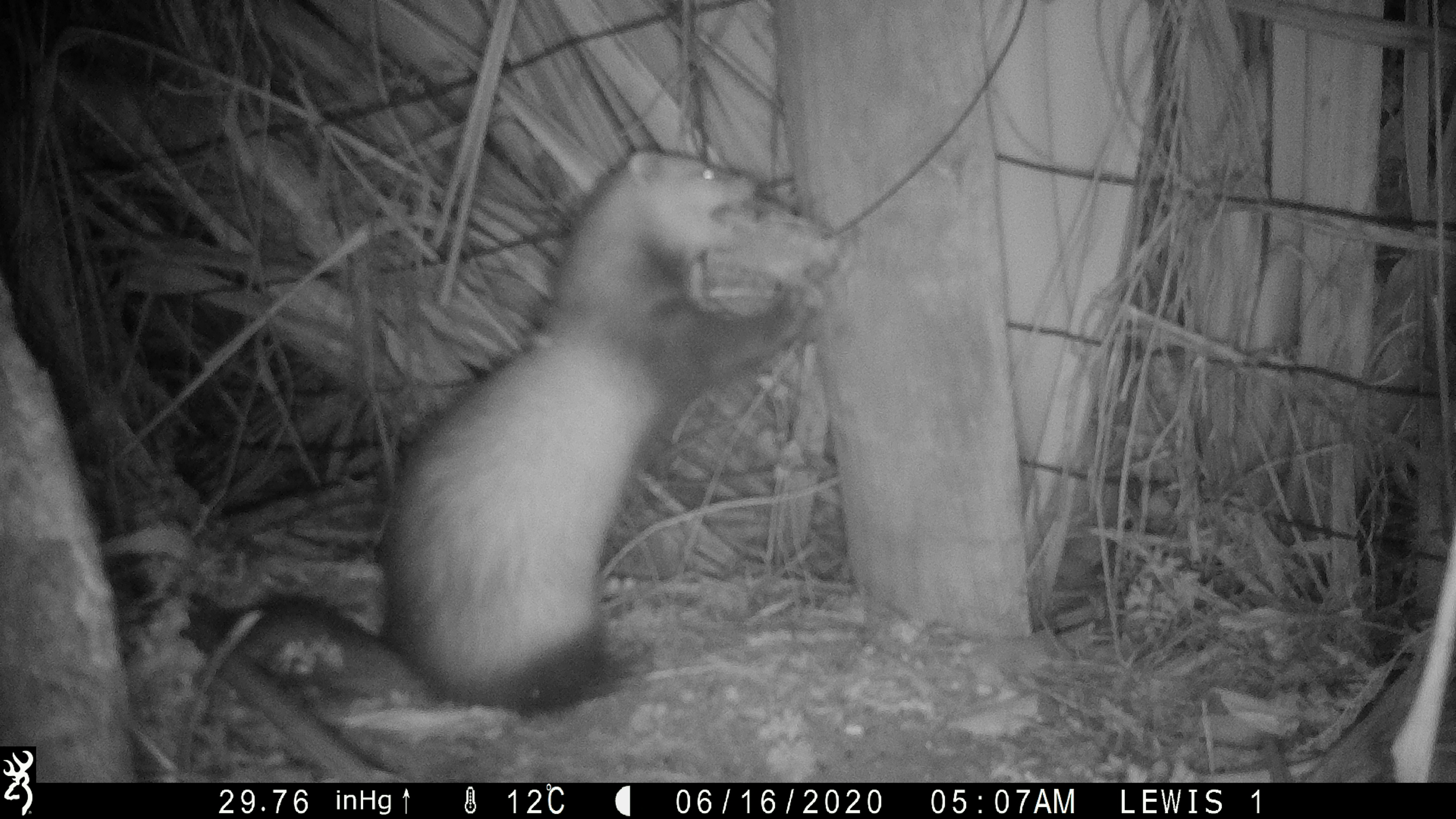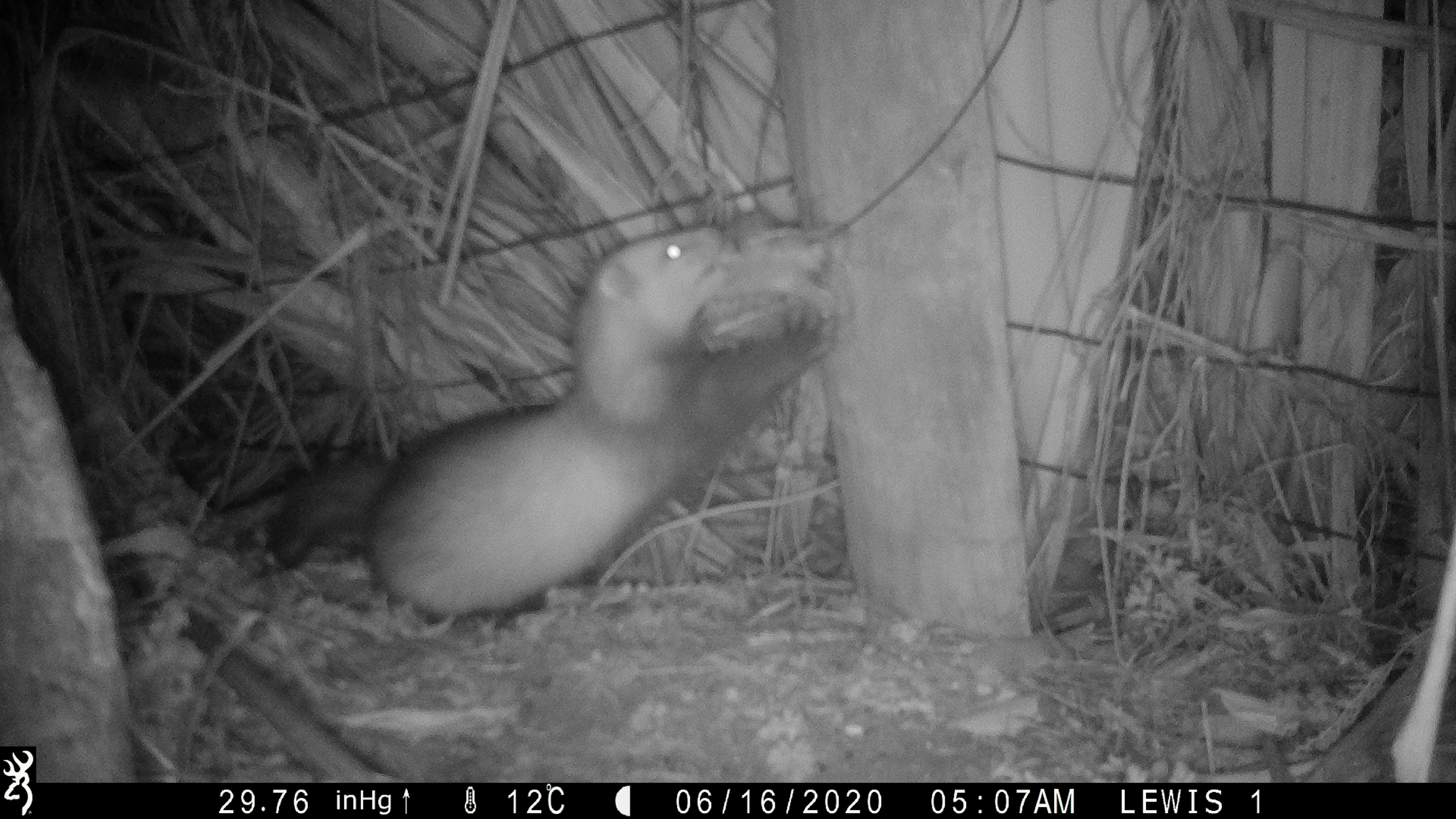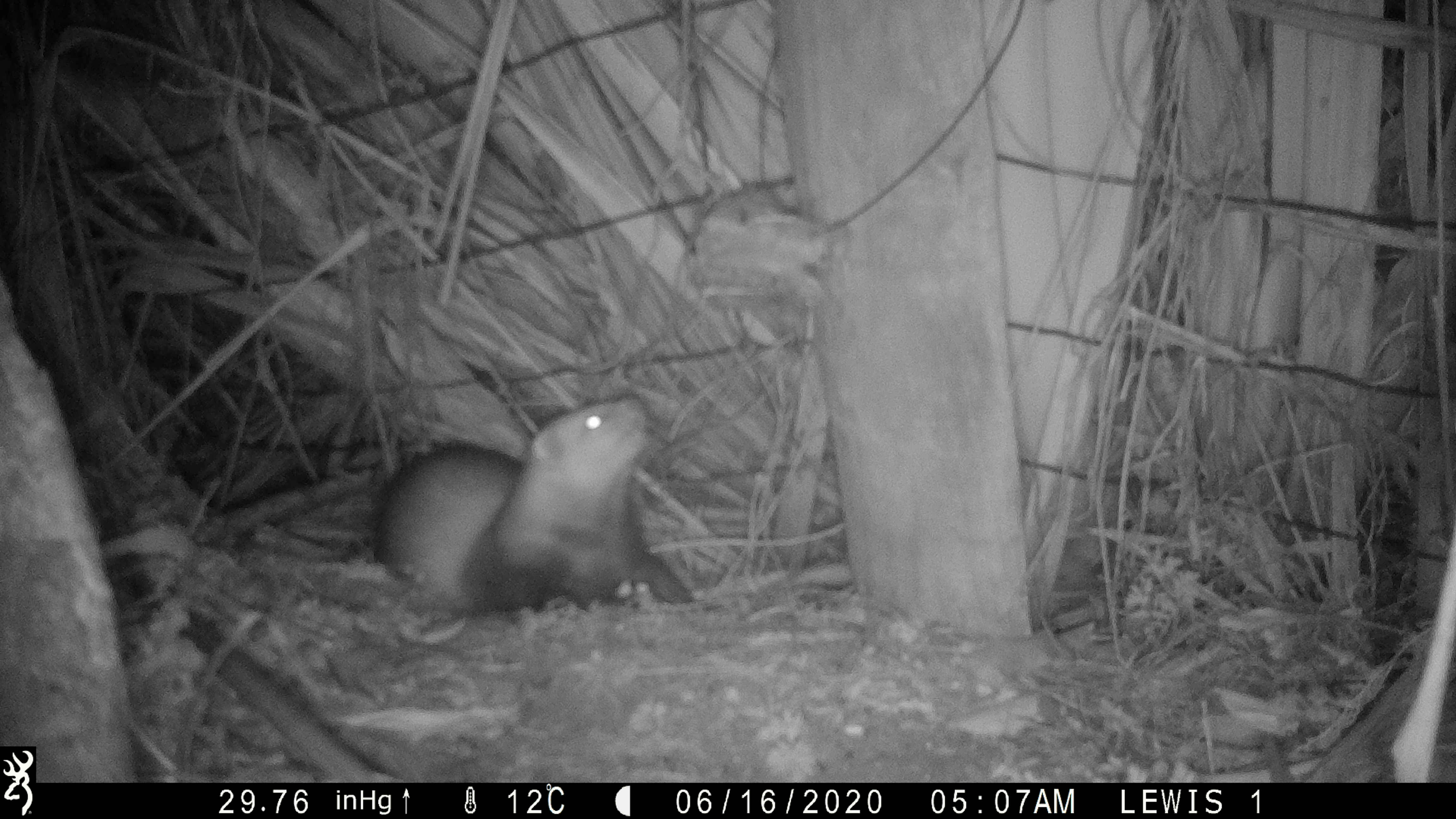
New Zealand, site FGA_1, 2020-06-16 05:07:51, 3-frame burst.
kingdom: Animalia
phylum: Chordata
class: Mammalia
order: Carnivora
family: Mustelidae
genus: Mustela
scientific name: Mustela furo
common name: ferret